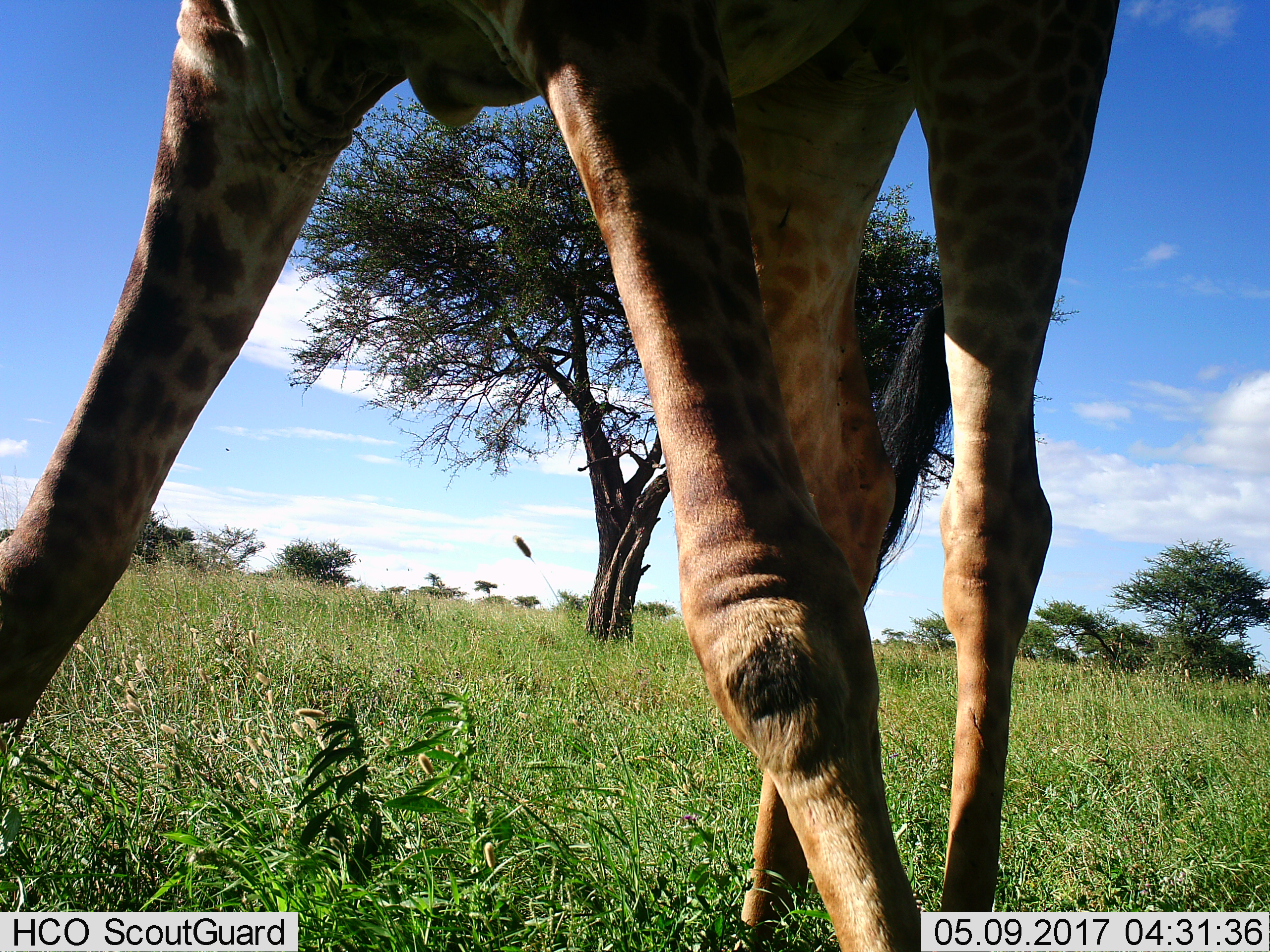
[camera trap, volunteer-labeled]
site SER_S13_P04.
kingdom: Animalia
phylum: Chordata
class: Mammalia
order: Artiodactyla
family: Giraffidae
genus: Giraffa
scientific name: Giraffa camelopardalis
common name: giraffe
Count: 1.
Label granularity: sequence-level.